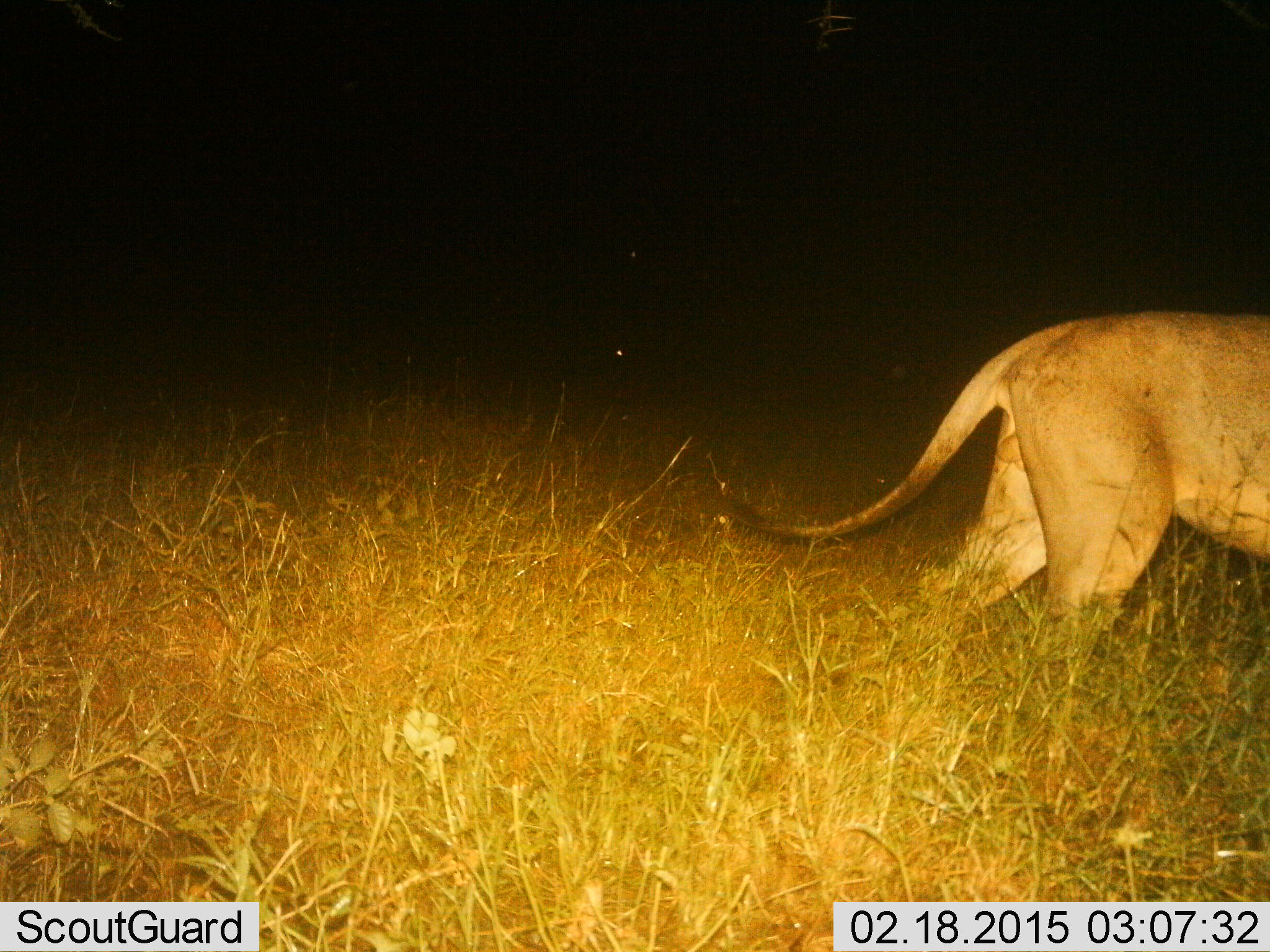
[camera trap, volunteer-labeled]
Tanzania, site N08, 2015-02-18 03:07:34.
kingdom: Animalia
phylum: Chordata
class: Mammalia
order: Carnivora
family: Felidae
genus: Panthera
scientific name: Panthera leo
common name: lion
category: lionmale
Lionmale (lion) (Panthera leo), count 1. Behavior (volunteer vote fractions): standing 9%, resting 0%, moving 91%, interacting 0%. Young present (vote fraction): 0%. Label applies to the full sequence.